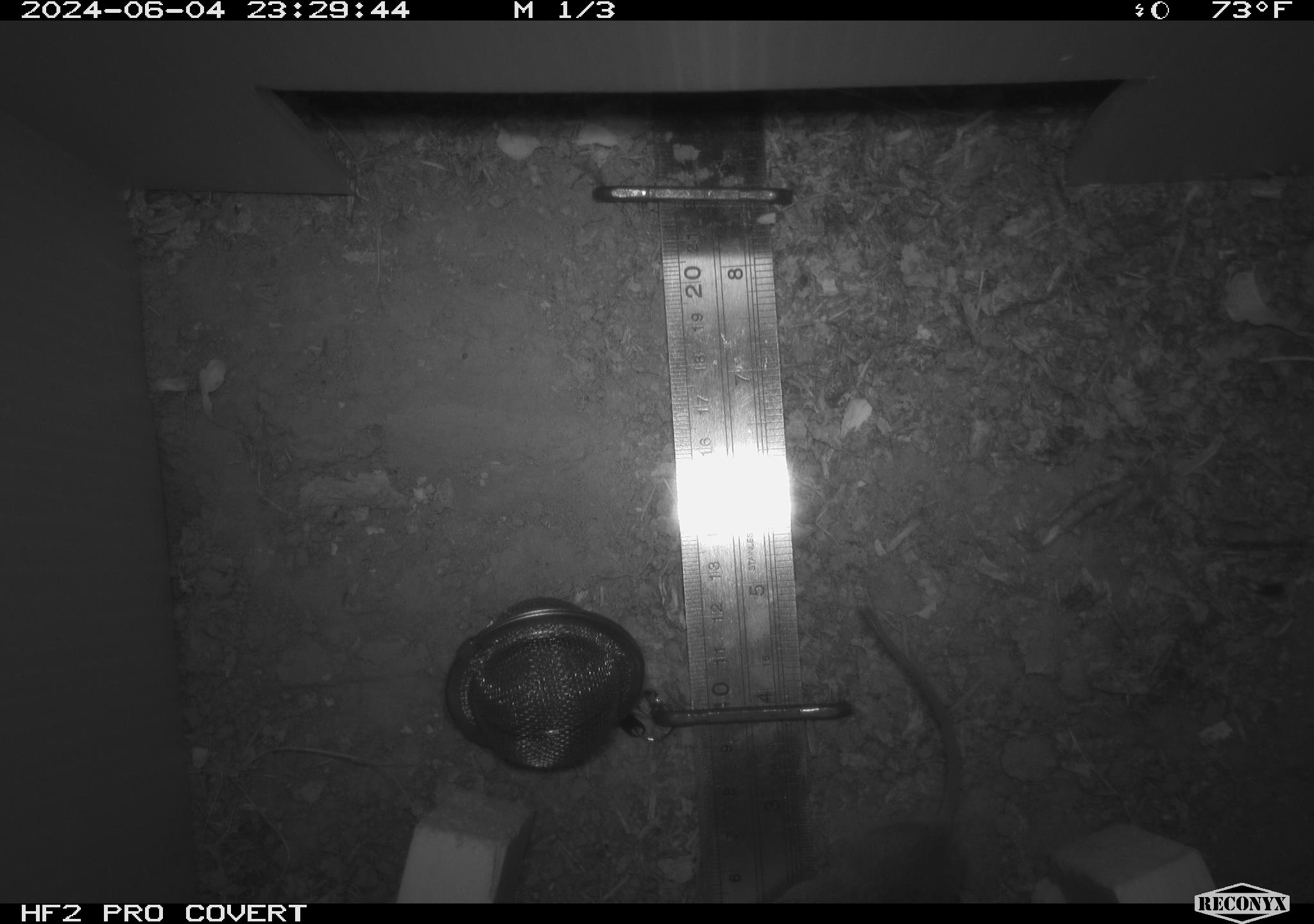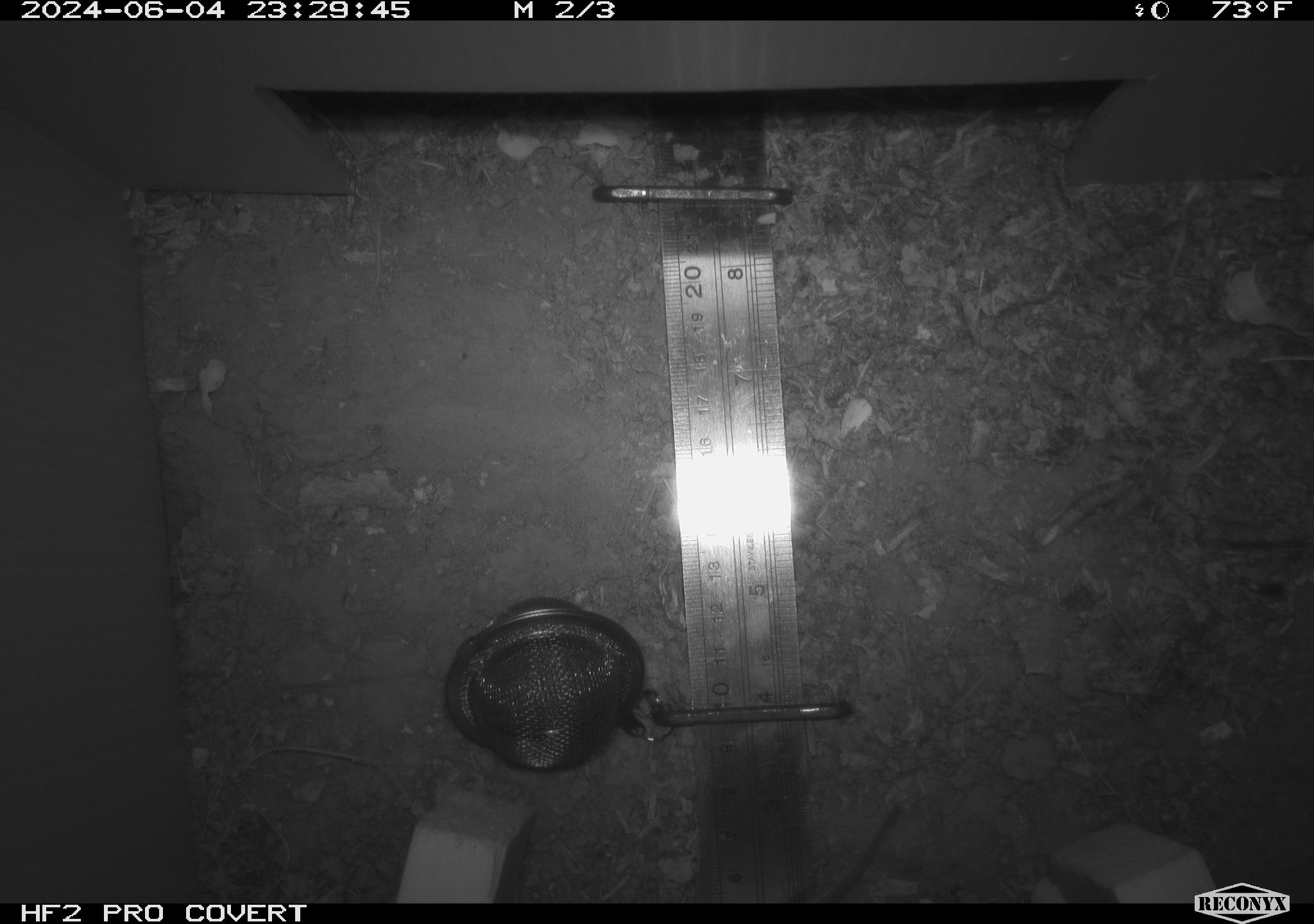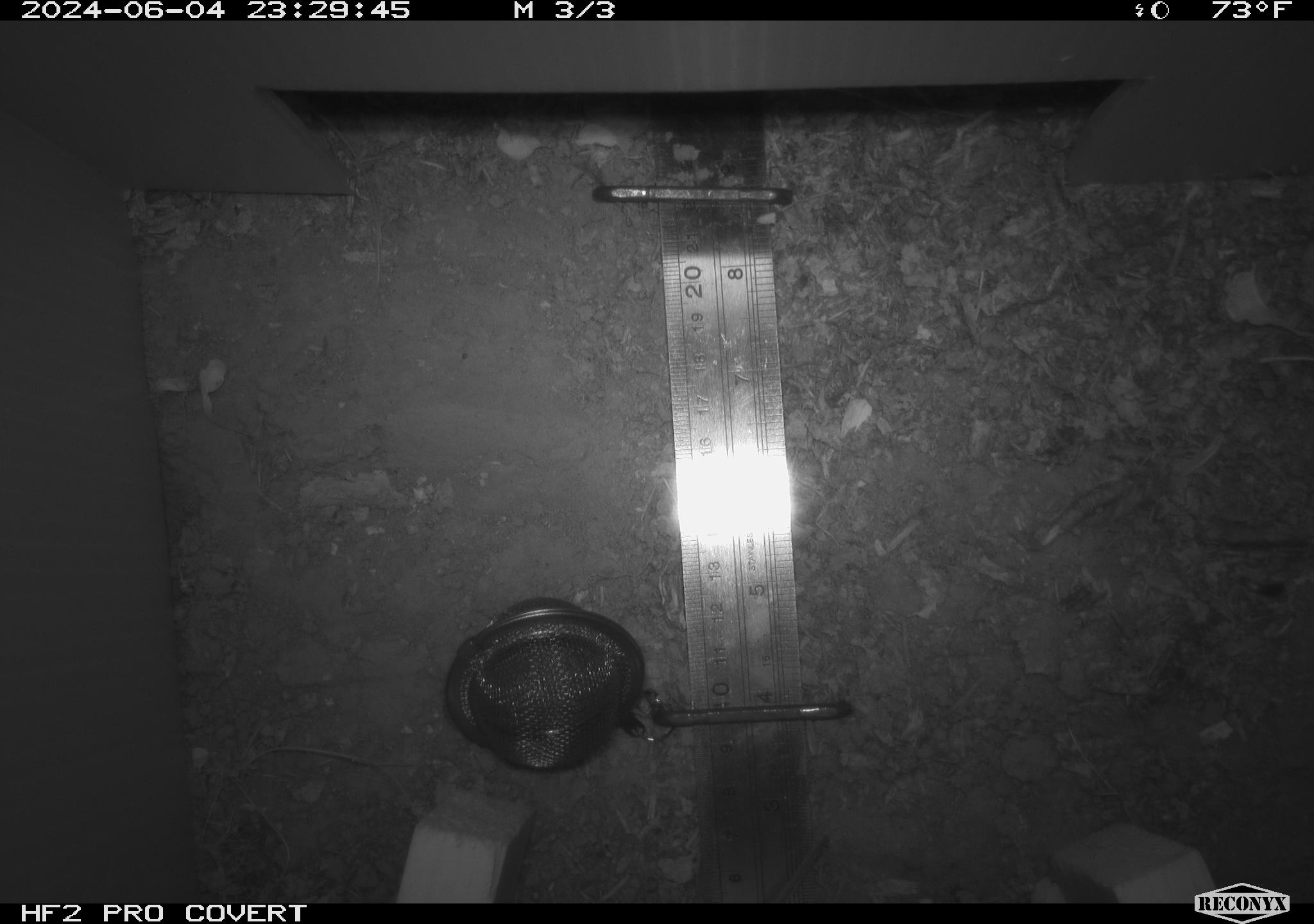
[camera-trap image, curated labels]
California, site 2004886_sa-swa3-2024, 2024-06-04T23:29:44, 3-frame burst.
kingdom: Animalia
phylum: Chordata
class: Mammalia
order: Rodentia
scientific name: Rodentia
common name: mouse species